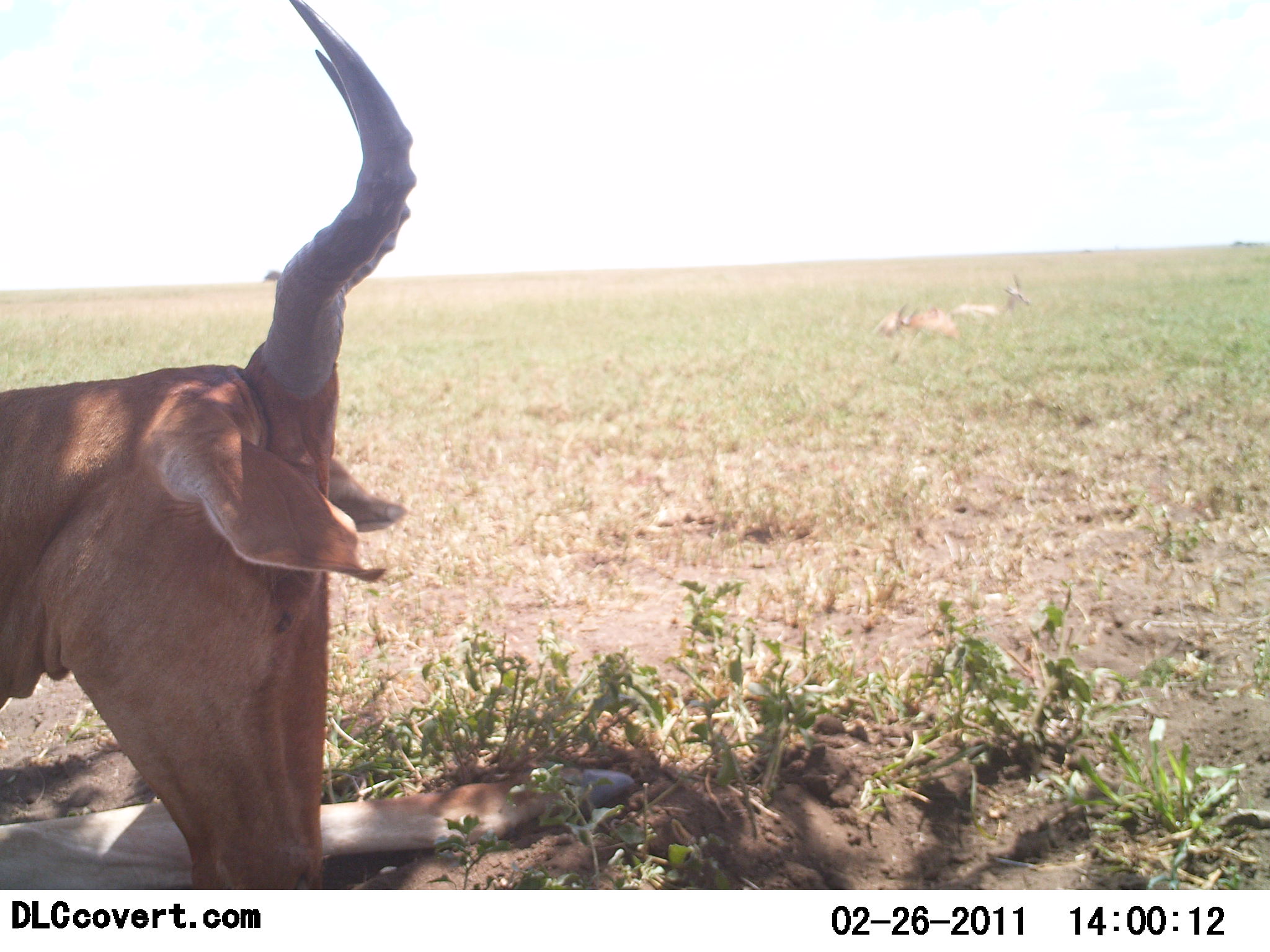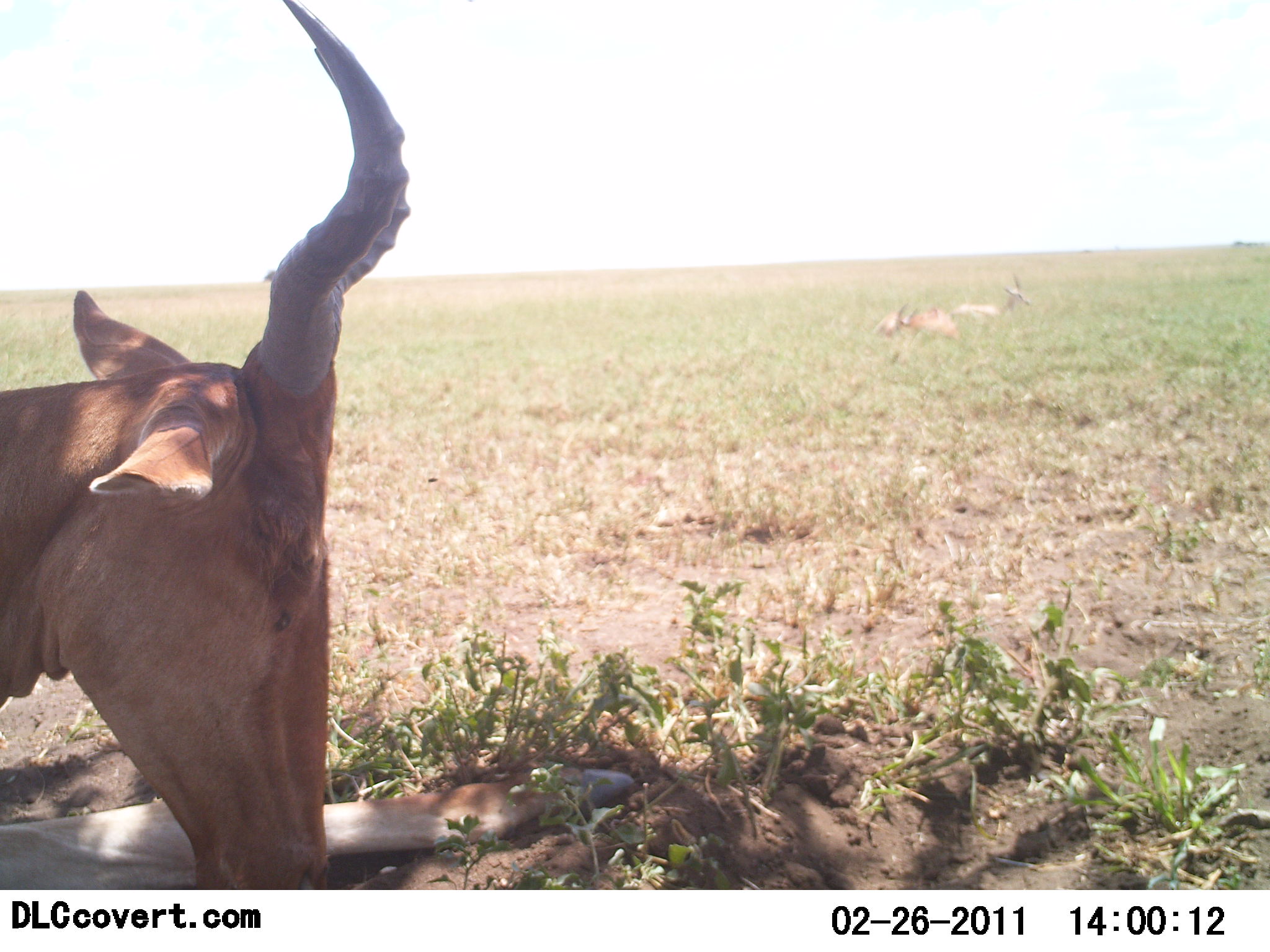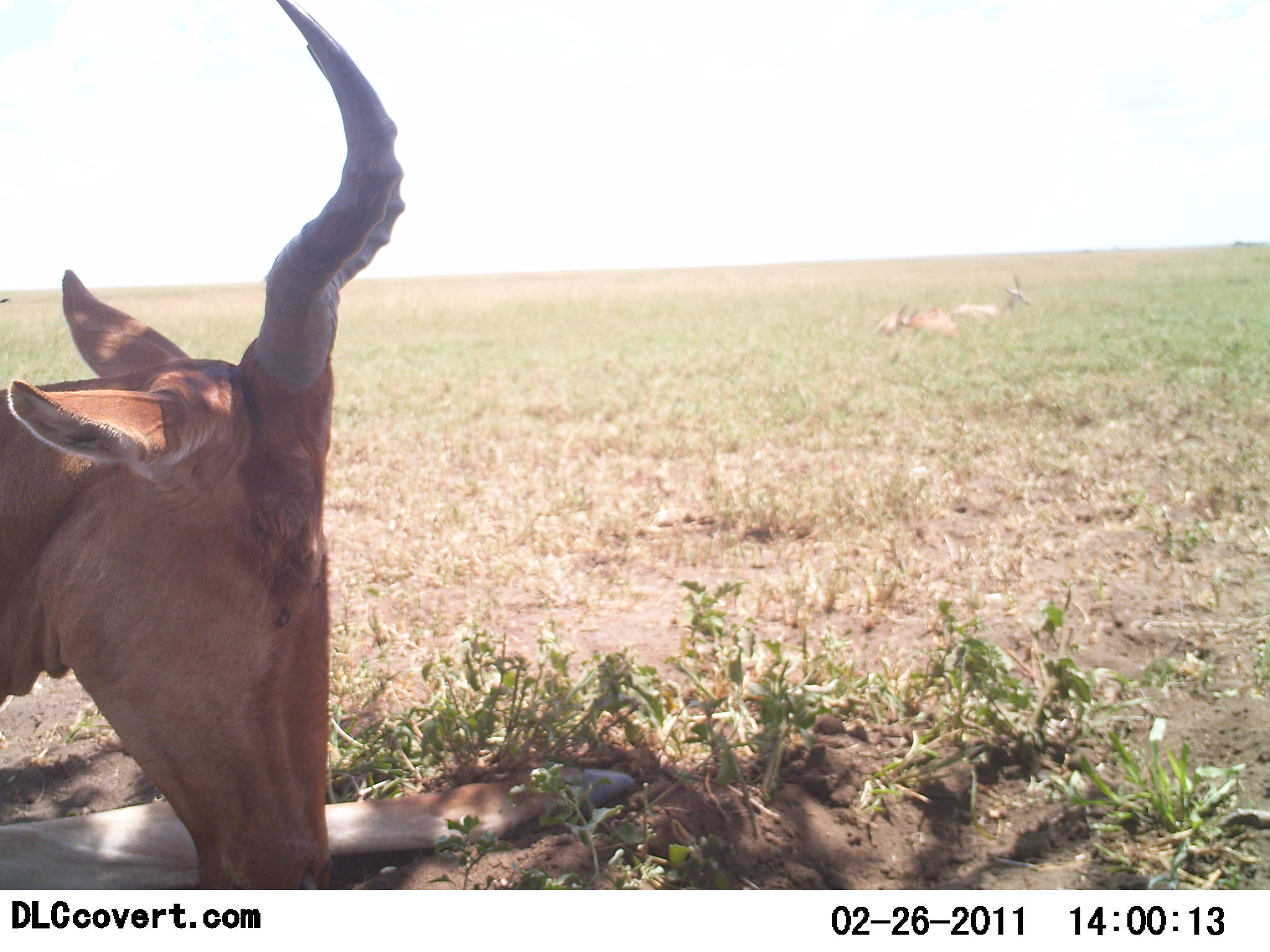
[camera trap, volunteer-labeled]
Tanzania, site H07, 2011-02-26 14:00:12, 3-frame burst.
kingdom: Animalia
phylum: Chordata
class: Mammalia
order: Artiodactyla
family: Bovidae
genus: Alcelaphus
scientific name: Alcelaphus buselaphus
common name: hartebeest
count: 1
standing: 7%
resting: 93%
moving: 0%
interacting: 0%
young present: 7%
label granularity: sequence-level